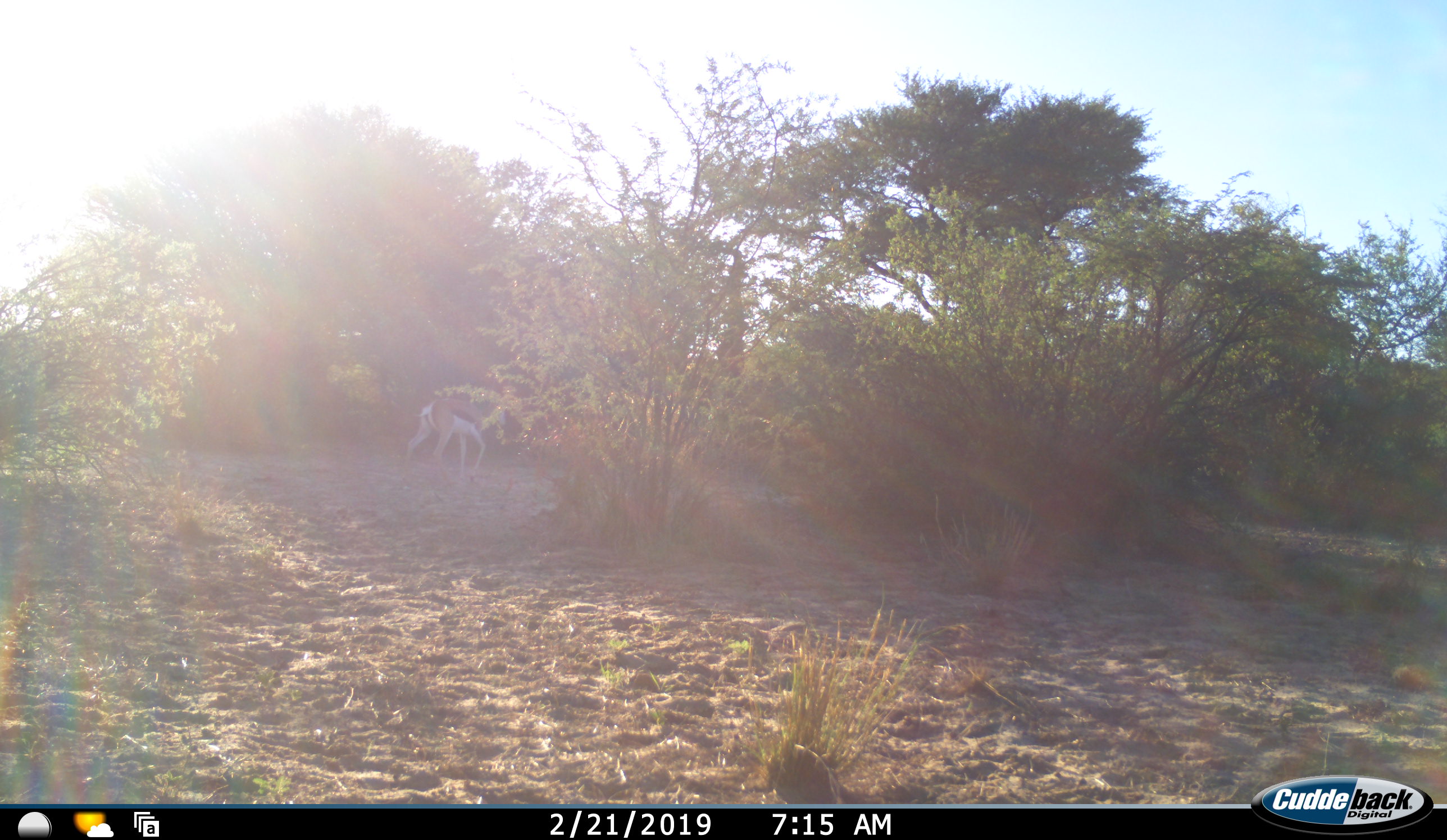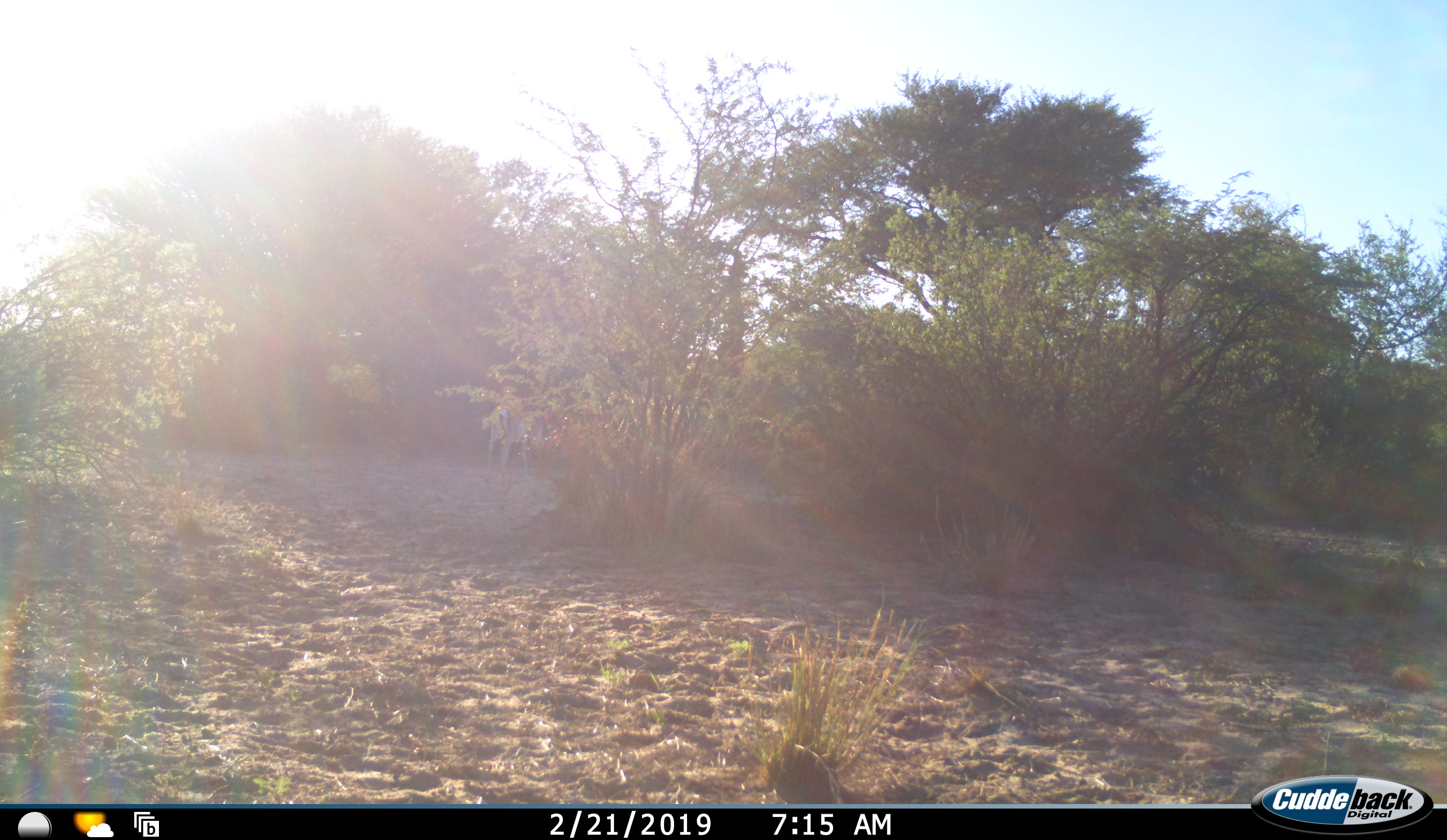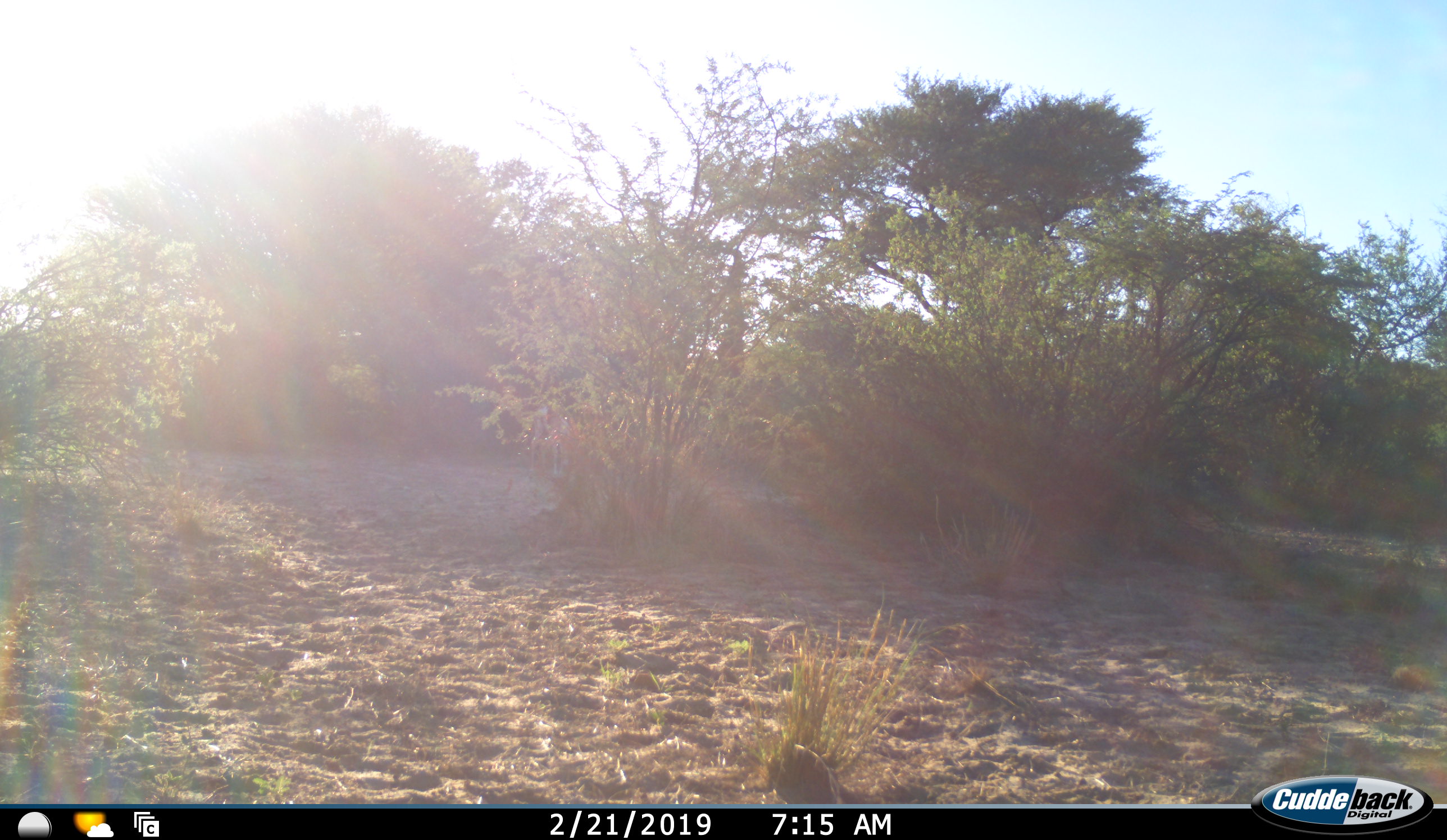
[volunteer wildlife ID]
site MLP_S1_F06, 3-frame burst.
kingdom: Animalia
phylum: Chordata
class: Mammalia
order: Artiodactyla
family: Bovidae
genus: Antidorcas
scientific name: Antidorcas marsupialis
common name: springbok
Springbok (Antidorcas marsupialis), count 1. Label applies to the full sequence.